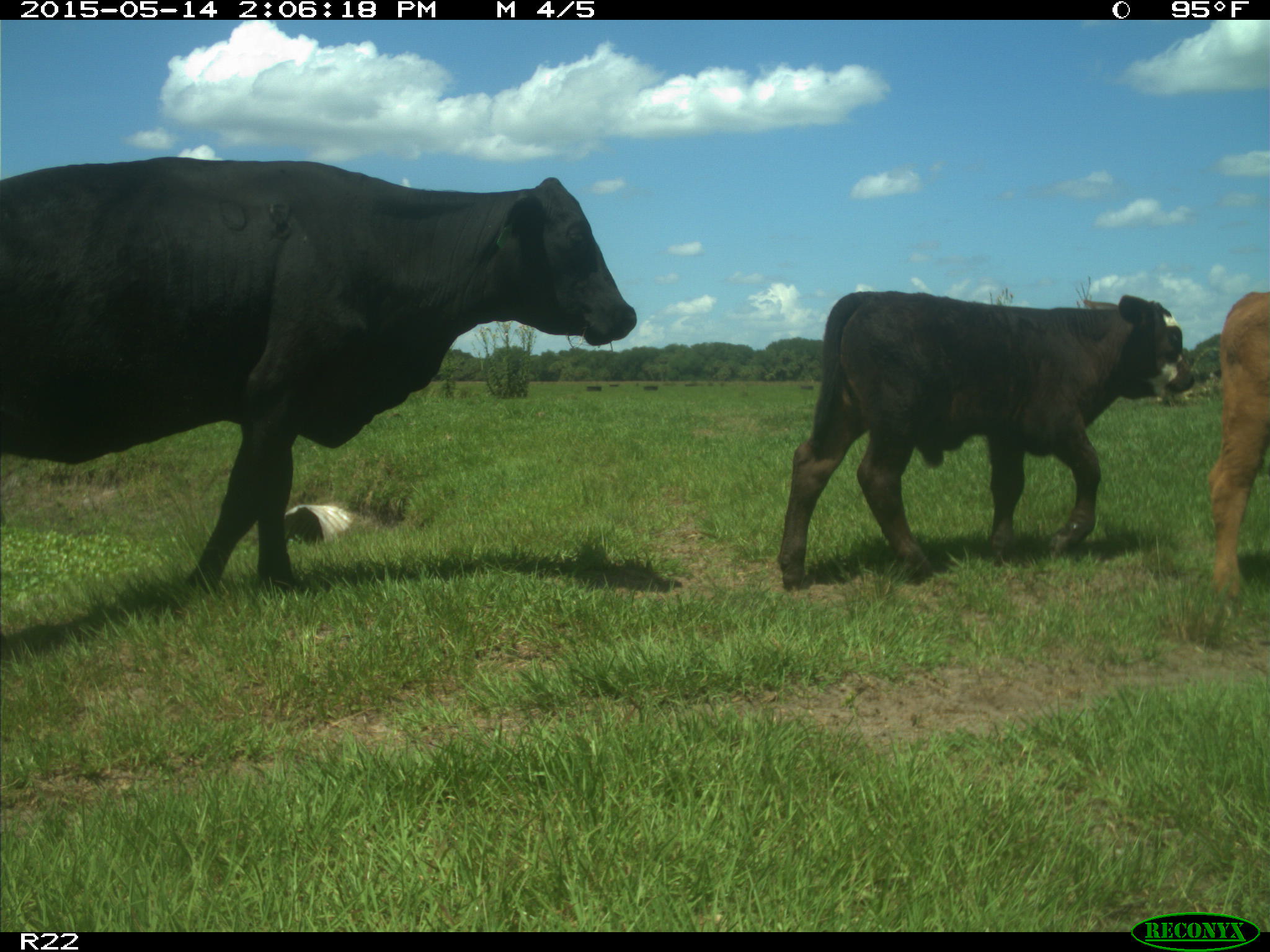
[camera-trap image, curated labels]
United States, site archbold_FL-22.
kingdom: Animalia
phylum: Chordata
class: Mammalia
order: Artiodactyla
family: Bovidae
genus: Bos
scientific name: Bos taurus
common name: domestic cow